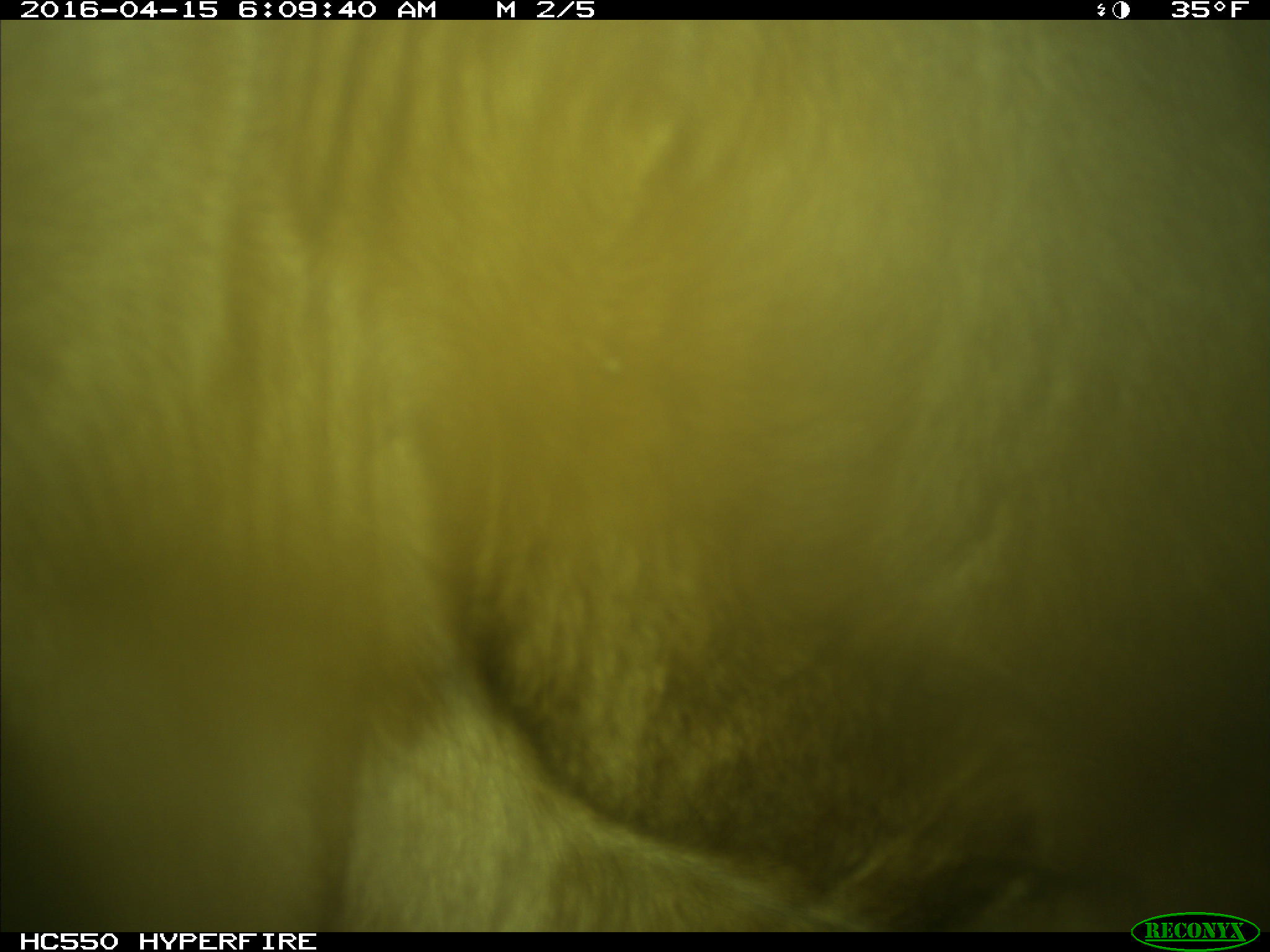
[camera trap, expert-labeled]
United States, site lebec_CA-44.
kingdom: Animalia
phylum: Chordata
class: Mammalia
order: Artiodactyla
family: Bovidae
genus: Bos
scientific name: Bos taurus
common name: domestic cow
Bos taurus (domestic cow).